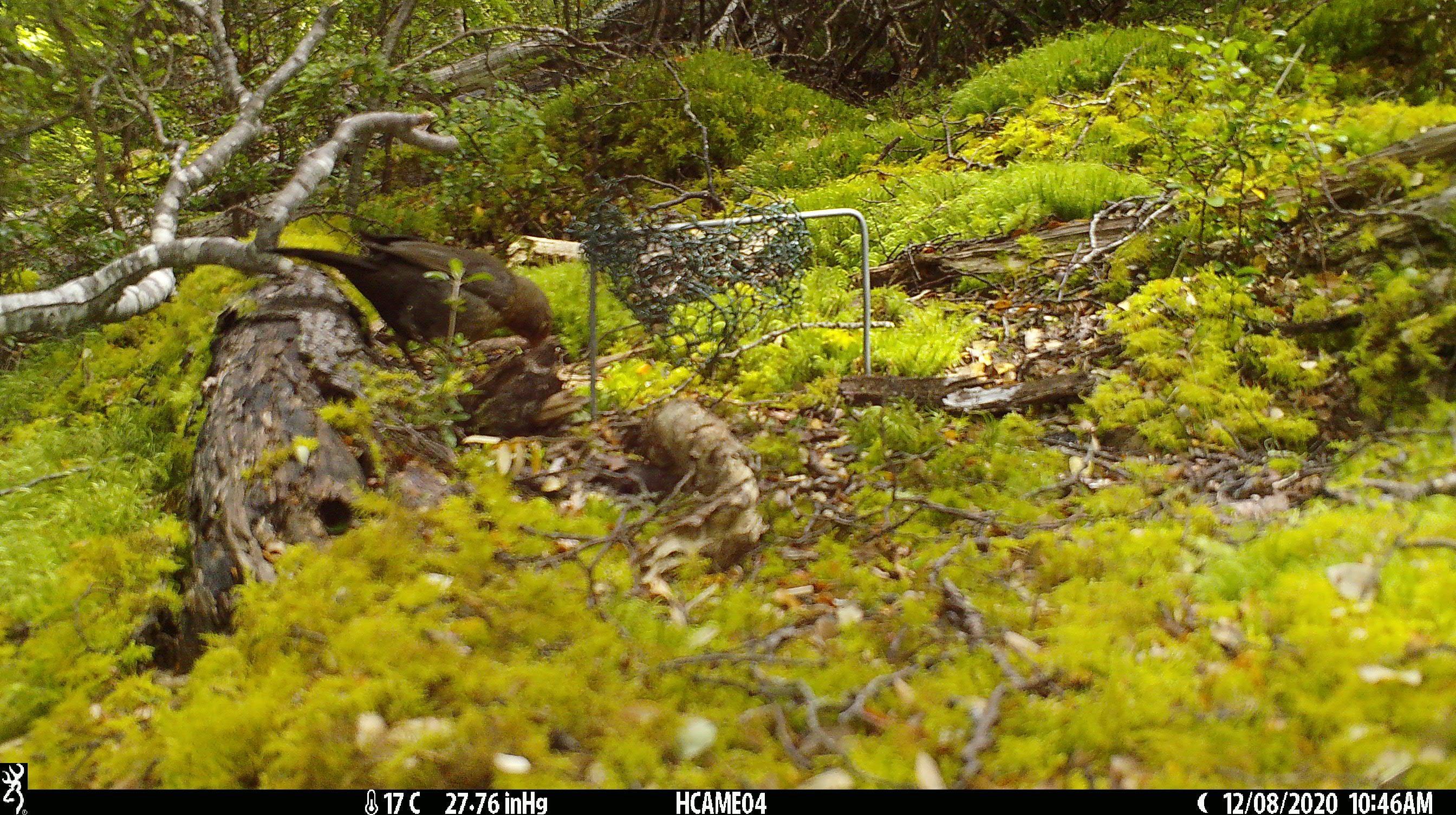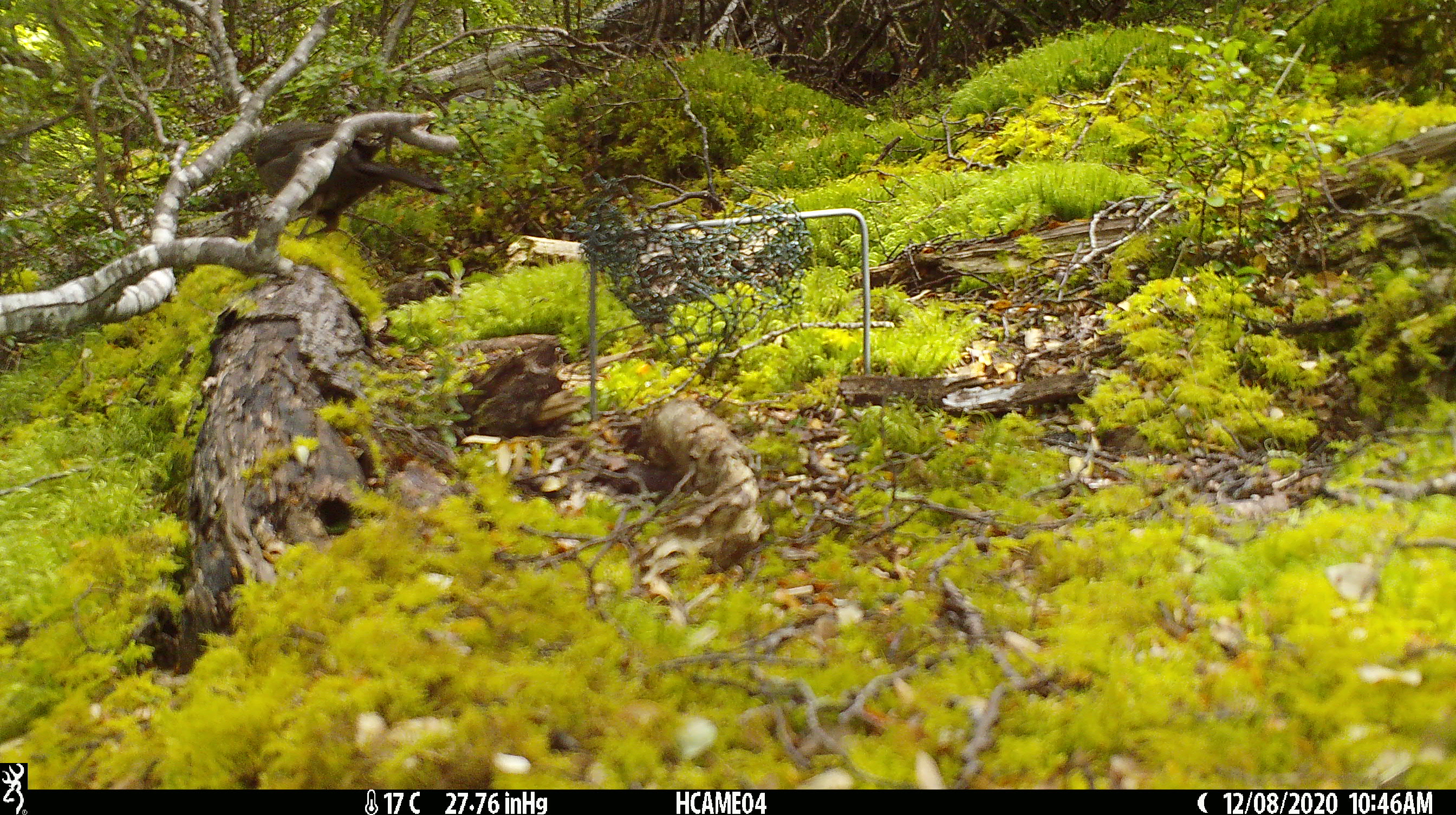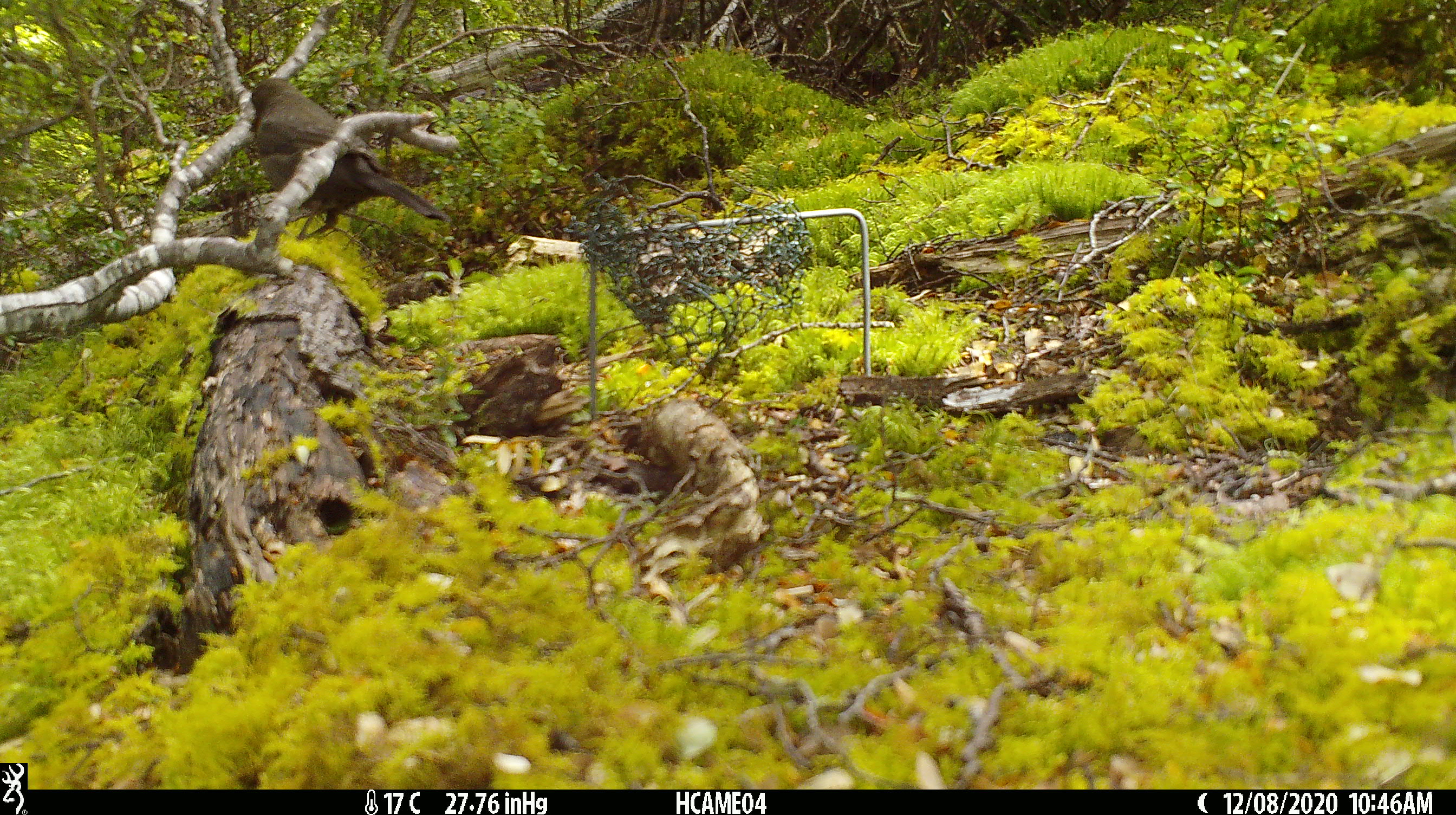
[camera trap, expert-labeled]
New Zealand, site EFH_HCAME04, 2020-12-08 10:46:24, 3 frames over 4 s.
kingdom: Animalia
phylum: Chordata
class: Aves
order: Passeriformes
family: Turdidae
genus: Turdus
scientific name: Turdus merula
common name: eurasian blackbird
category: blackbird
Blackbird (eurasian blackbird) (Turdus merula).